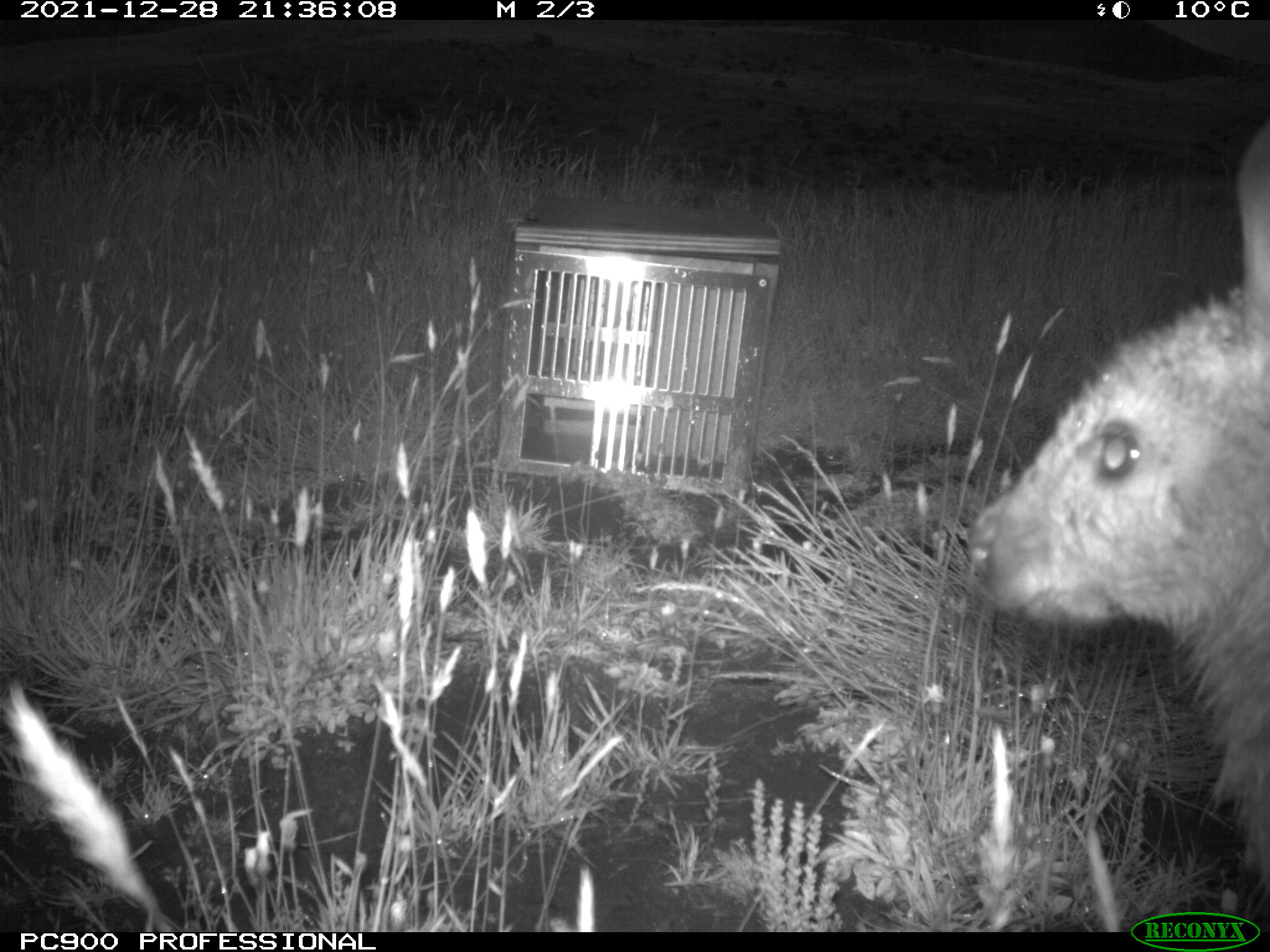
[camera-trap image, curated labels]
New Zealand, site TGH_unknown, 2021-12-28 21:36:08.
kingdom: Animalia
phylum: Chordata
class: Mammalia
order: Diprotodontia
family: Macropodidae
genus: Notamacropus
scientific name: Notamacropus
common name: wallaby